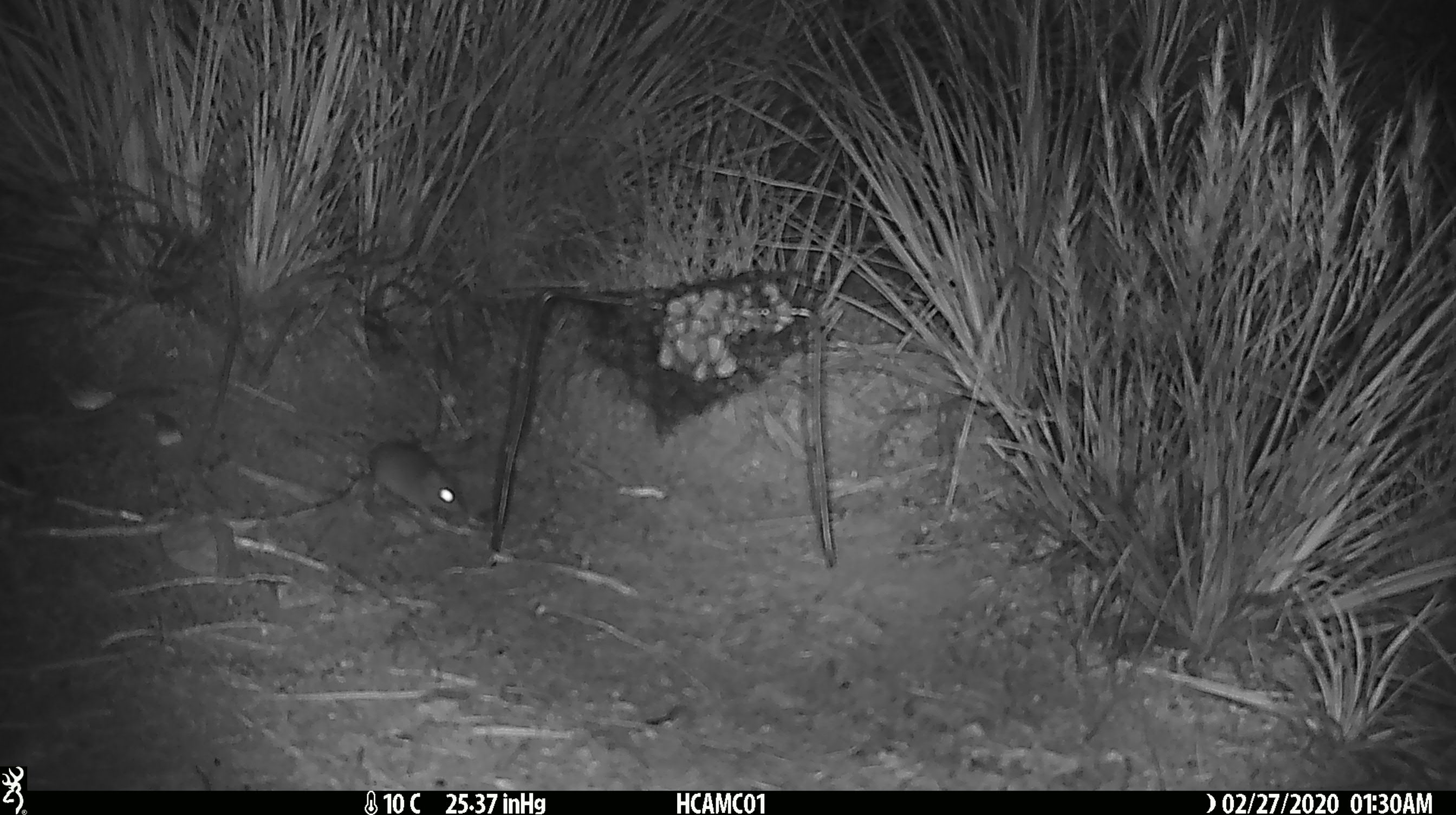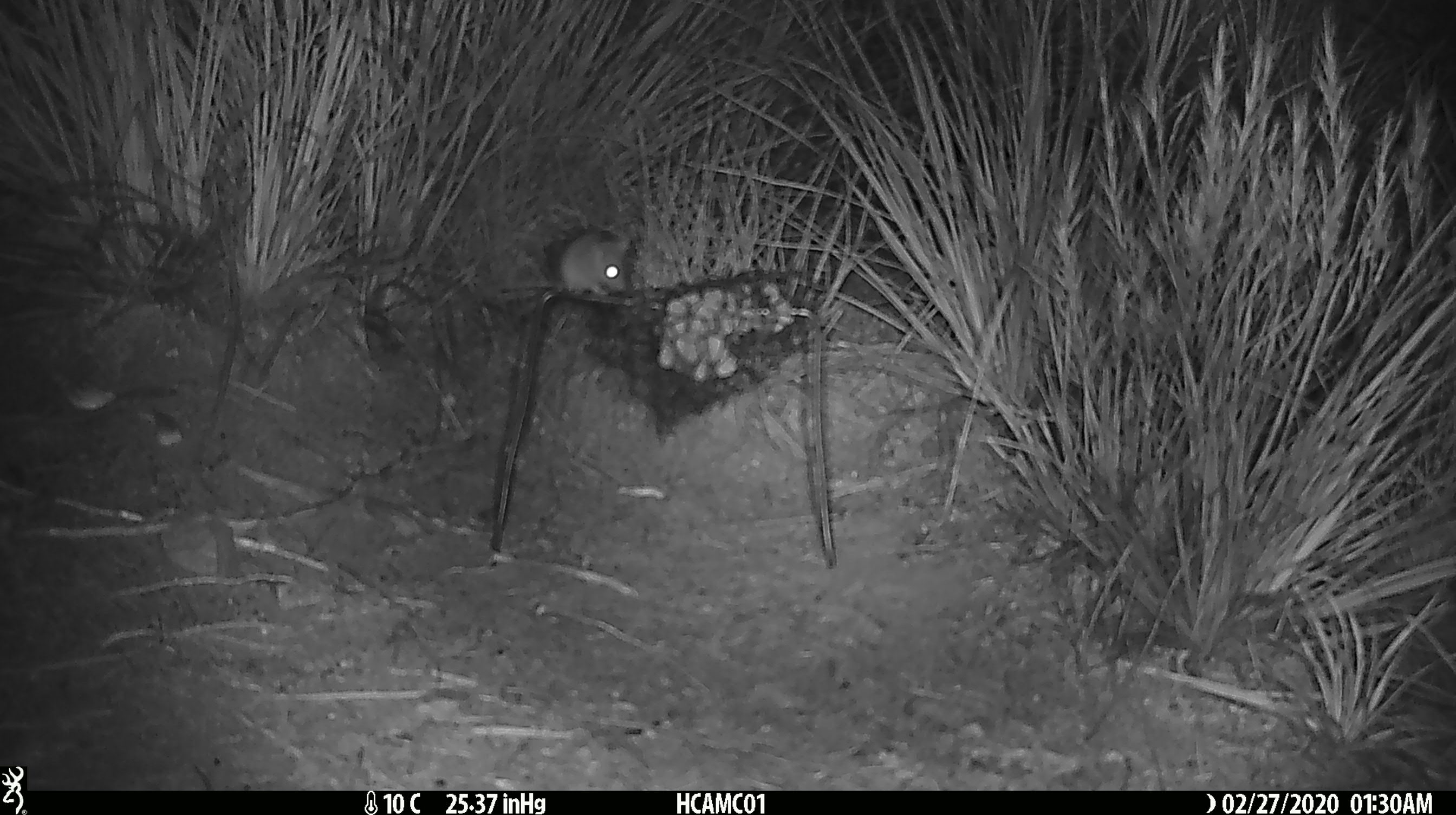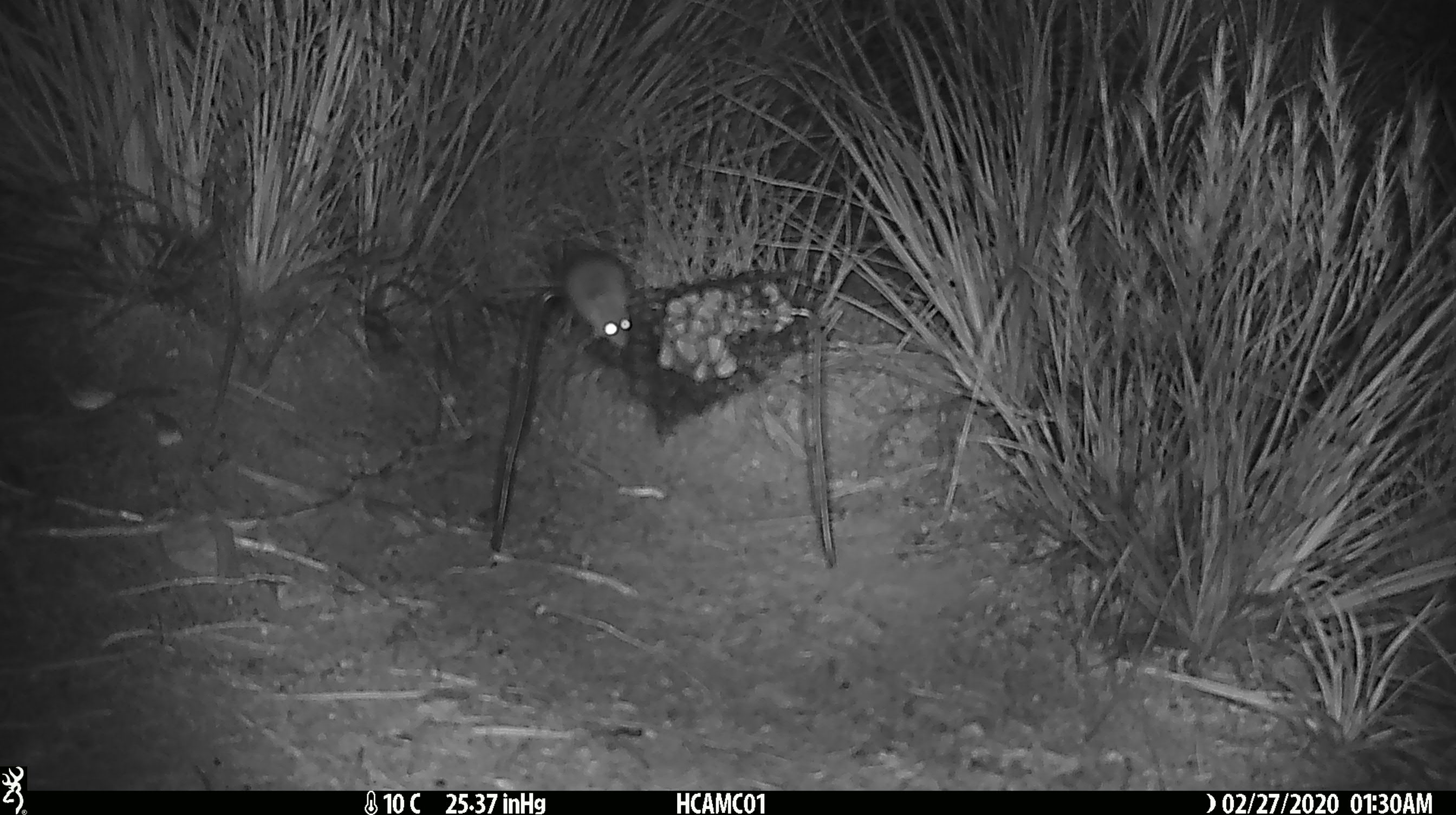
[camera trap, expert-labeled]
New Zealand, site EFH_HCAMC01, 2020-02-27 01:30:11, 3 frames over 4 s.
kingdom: Animalia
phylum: Chordata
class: Mammalia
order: Rodentia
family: Muridae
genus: Mus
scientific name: Mus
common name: mouse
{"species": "mouse (Mus)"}